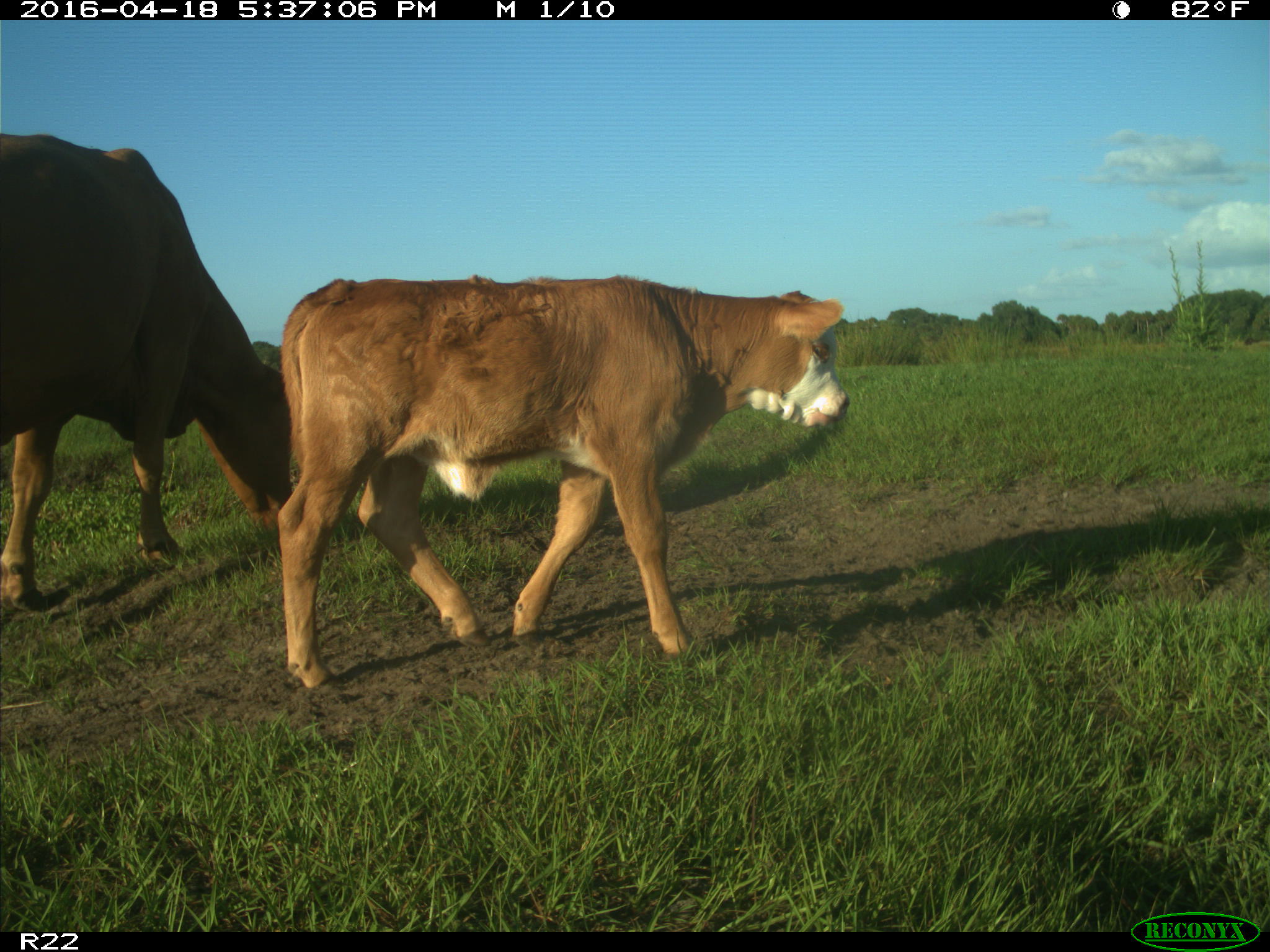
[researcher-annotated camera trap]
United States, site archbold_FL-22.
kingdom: Animalia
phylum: Chordata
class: Mammalia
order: Artiodactyla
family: Bovidae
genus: Bos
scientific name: Bos taurus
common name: domestic cow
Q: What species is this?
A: Bos taurus (domestic cow).